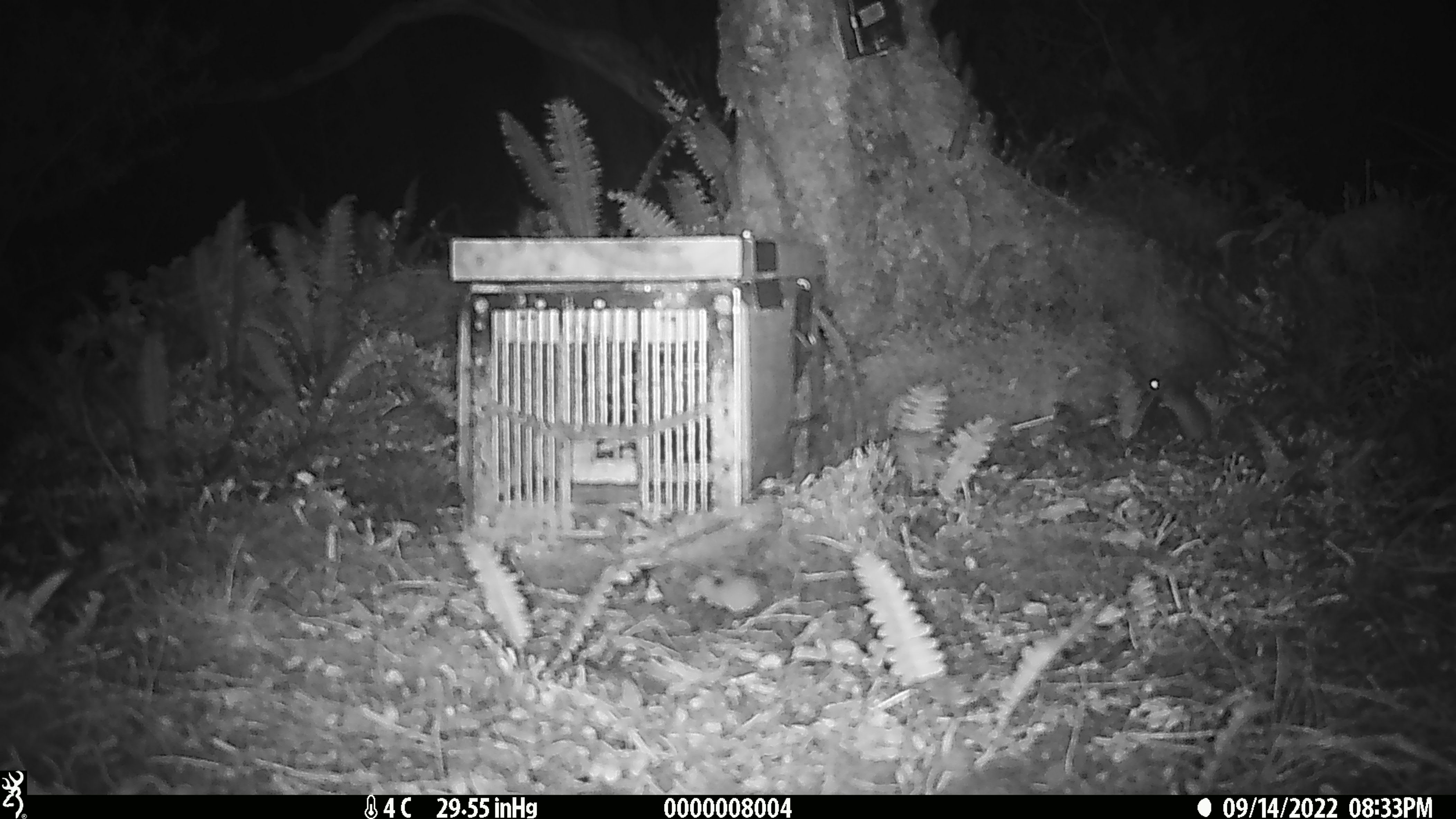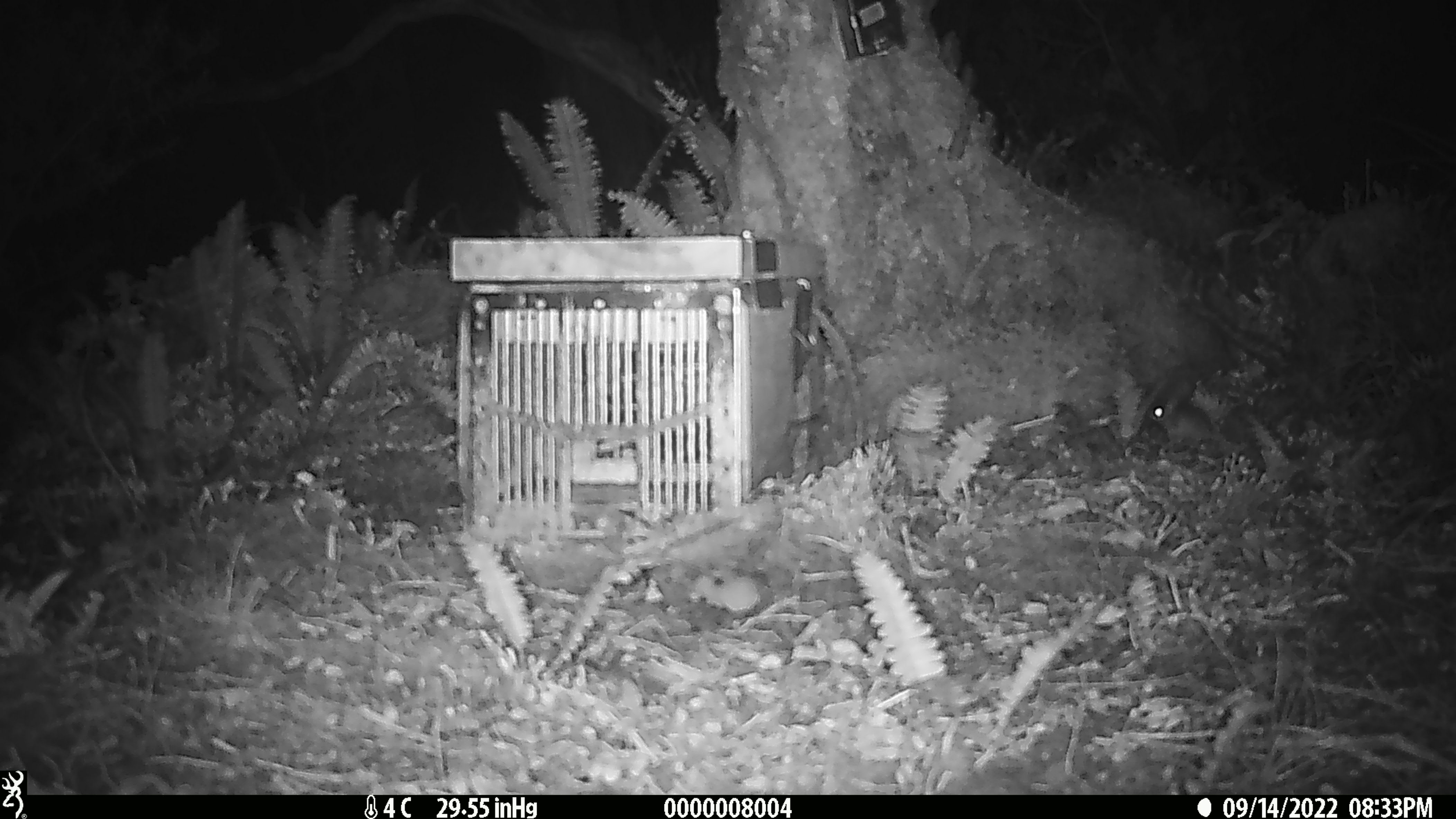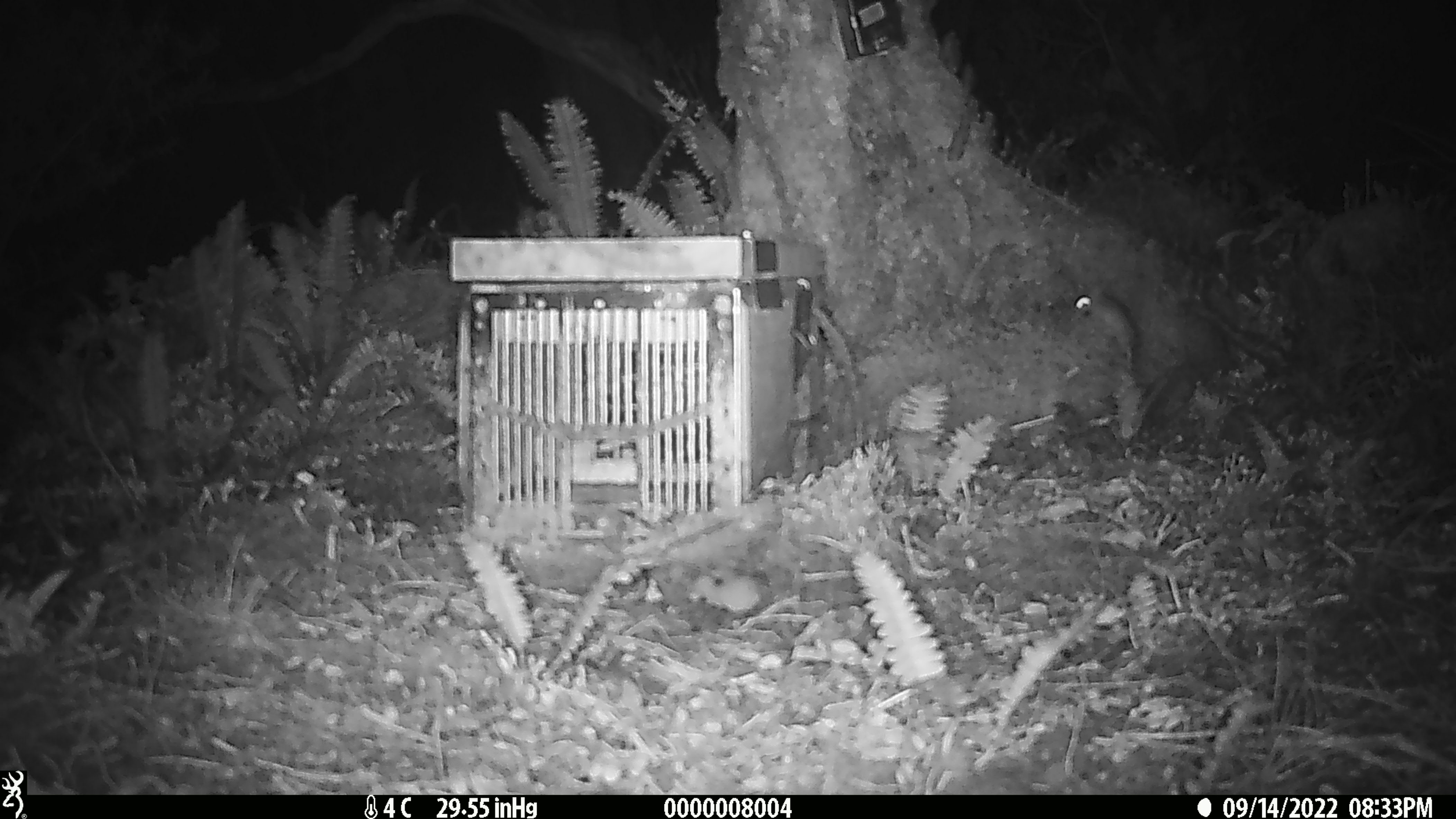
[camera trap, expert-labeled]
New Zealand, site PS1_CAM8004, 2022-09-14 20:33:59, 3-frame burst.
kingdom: Animalia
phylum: Chordata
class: Mammalia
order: Rodentia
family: Muridae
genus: Mus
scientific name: Mus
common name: mouse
Mouse (Mus).